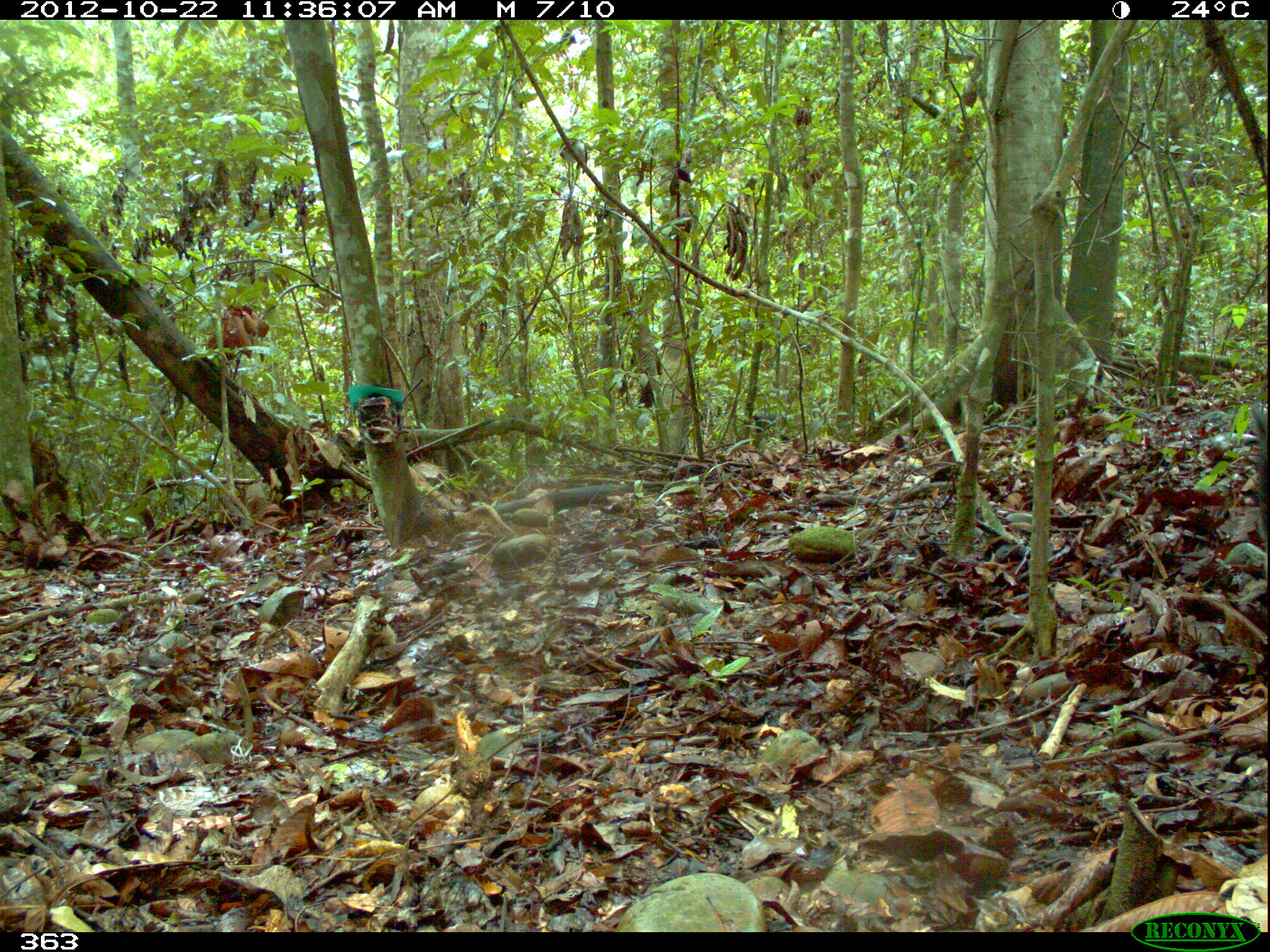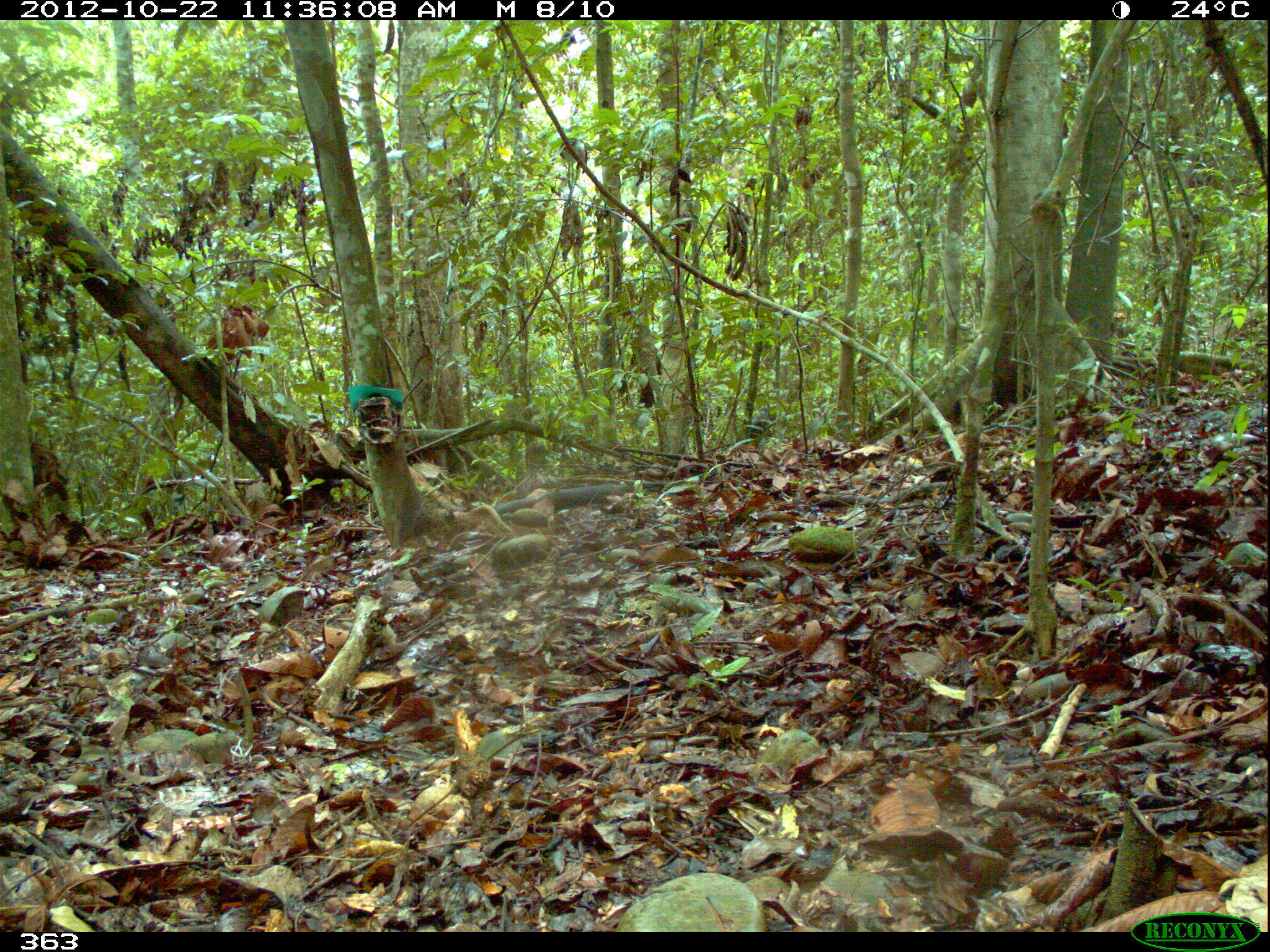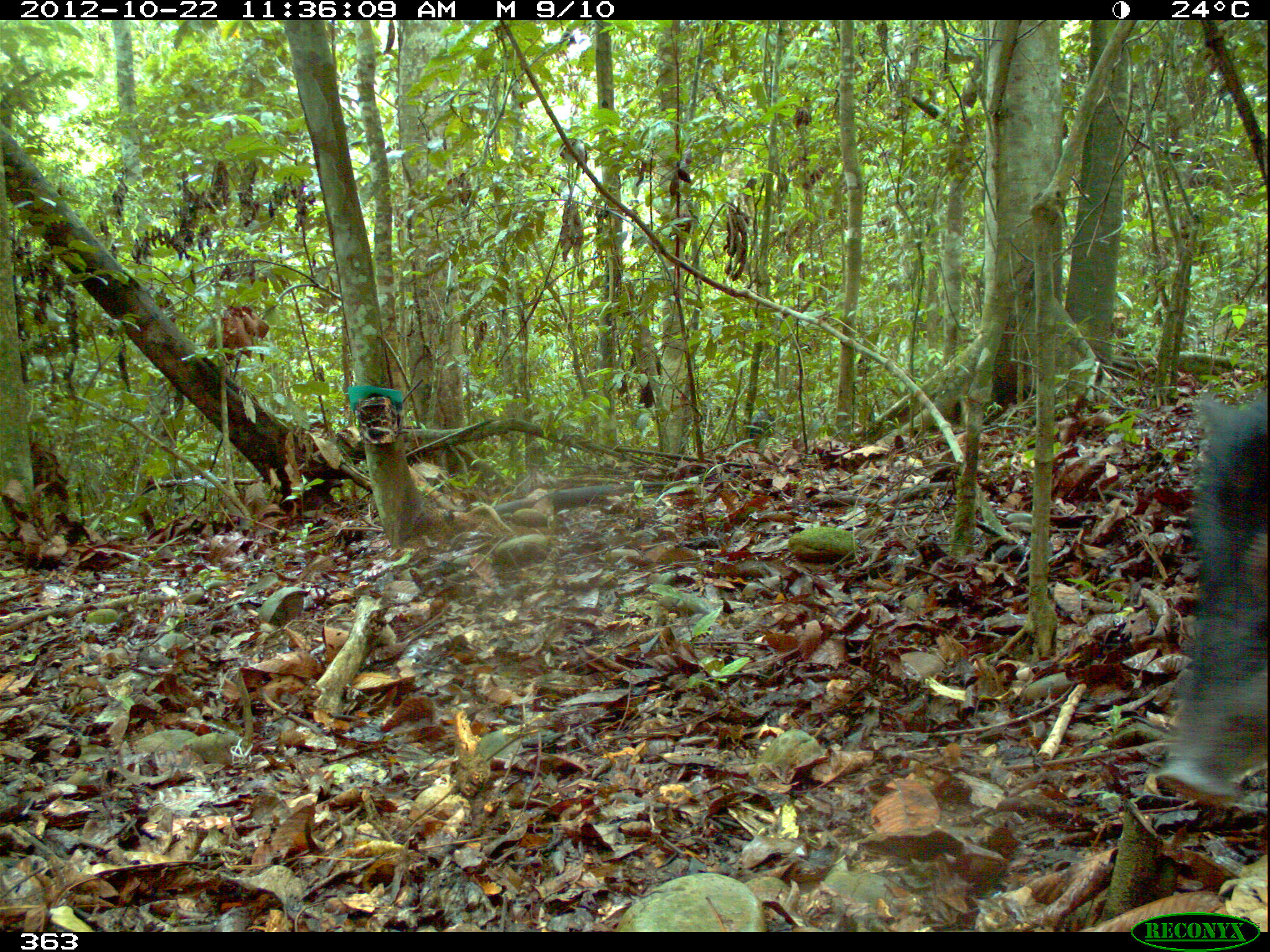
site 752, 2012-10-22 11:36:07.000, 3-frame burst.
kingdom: Animalia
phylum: Chordata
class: Mammalia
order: Artiodactyla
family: Tayassuidae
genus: Tayassu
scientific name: Tayassu pecari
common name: white-lipped peccary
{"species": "Tayassu pecari (white-lipped peccary)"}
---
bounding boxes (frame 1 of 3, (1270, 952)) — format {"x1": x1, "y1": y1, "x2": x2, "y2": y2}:
tayassu pecari: {"x1": 1246, "y1": 400, "x2": 1270, "y2": 550}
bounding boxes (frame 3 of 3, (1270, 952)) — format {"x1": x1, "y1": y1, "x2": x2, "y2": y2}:
tayassu pecari: {"x1": 1154, "y1": 382, "x2": 1267, "y2": 805}